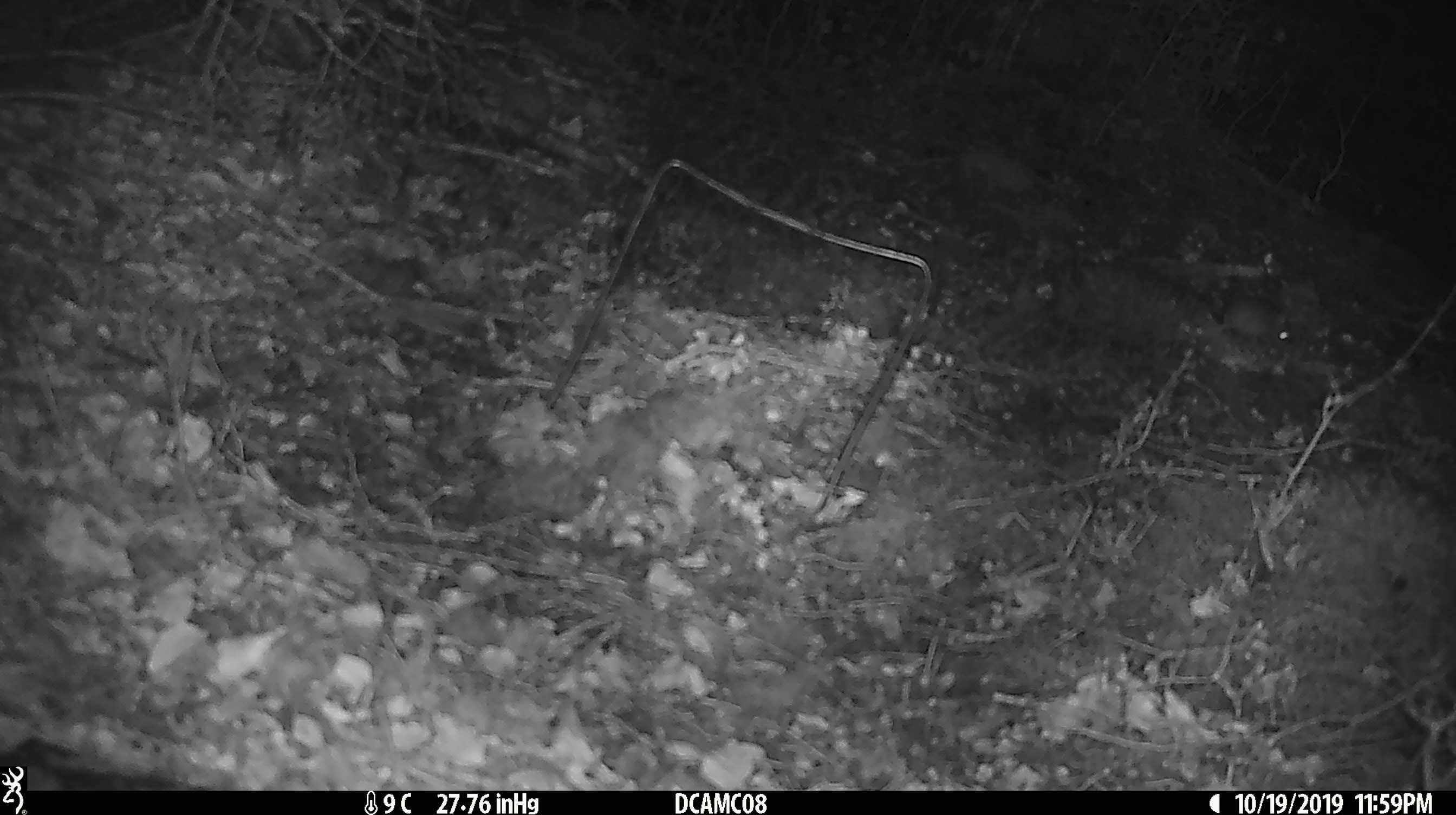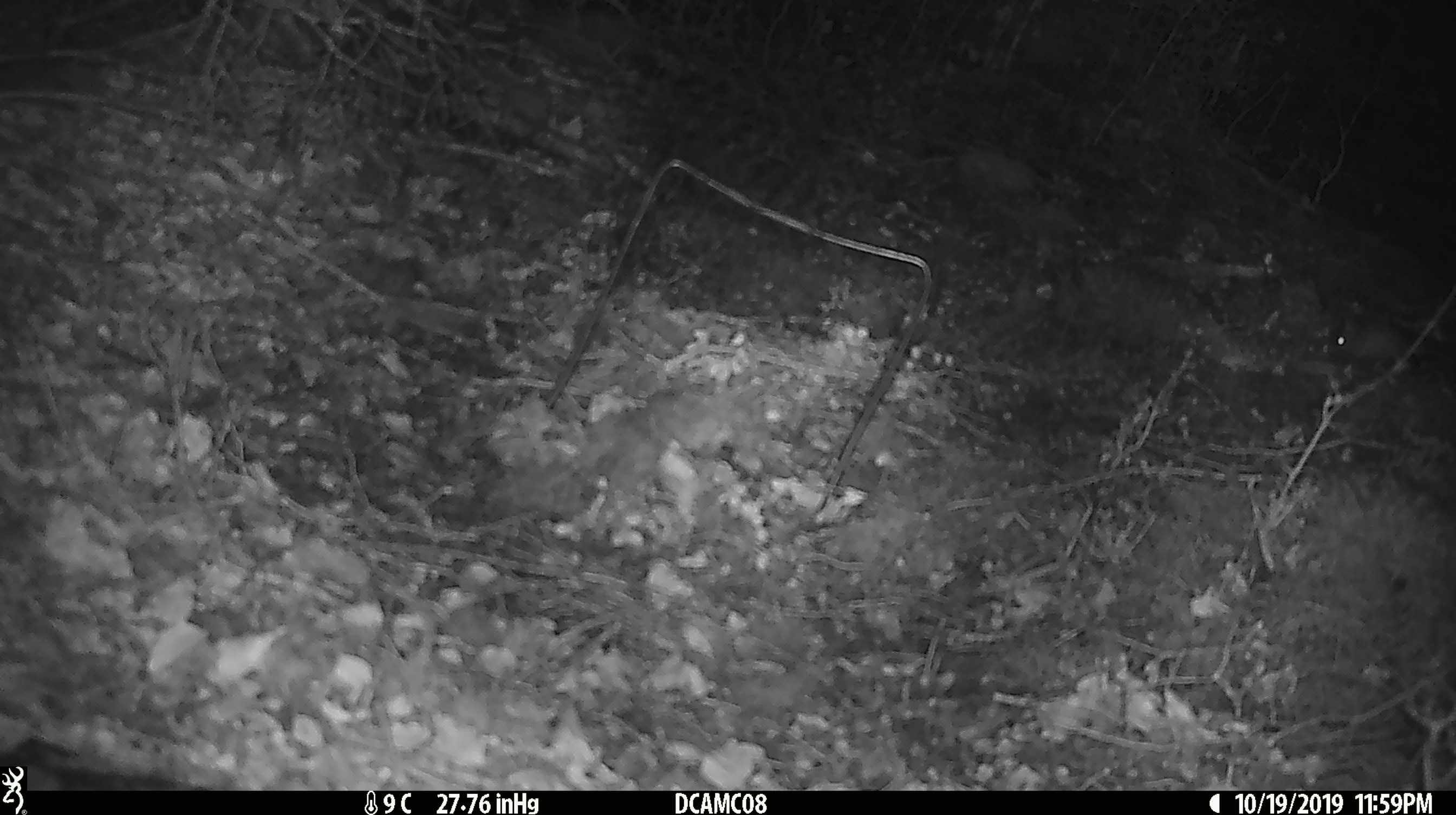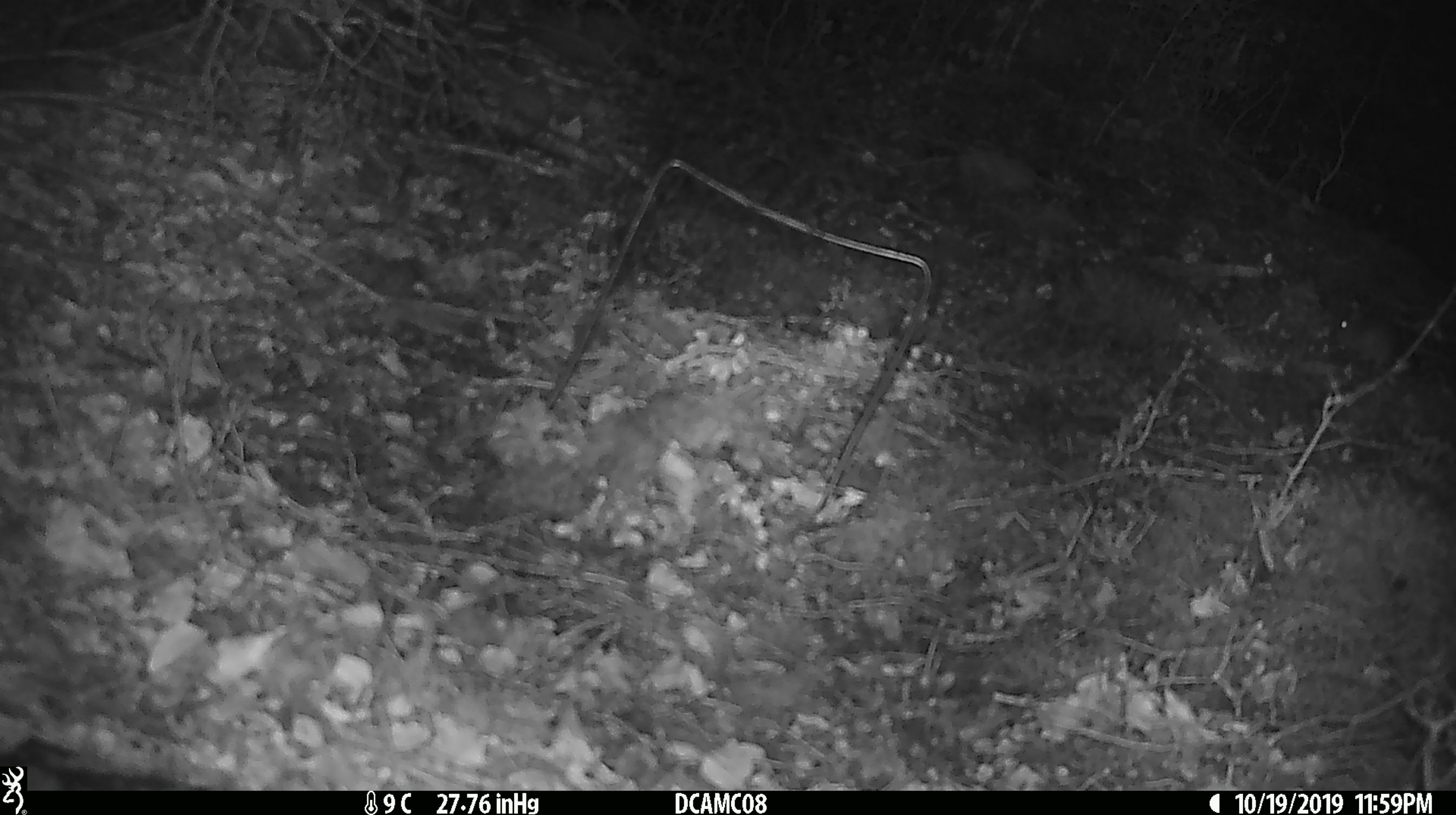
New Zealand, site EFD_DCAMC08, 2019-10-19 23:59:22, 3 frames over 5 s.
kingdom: Animalia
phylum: Chordata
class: Mammalia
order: Rodentia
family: Muridae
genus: Mus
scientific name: Mus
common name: mouse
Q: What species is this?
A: Mouse (Mus).